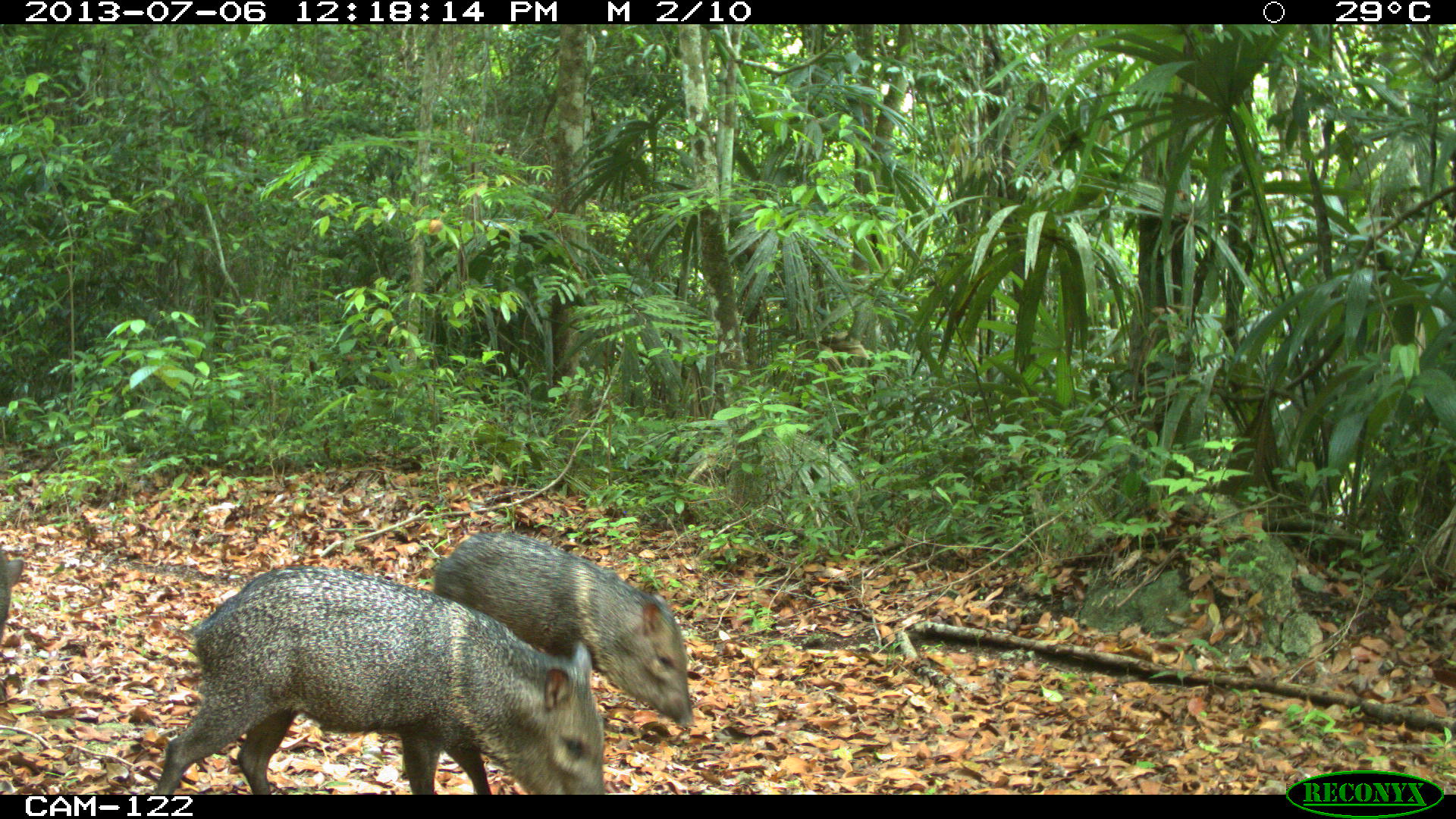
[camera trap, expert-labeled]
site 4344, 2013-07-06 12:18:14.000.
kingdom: Animalia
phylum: Chordata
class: Mammalia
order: Artiodactyla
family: Tayassuidae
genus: Pecari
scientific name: Pecari tajacu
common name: collared peccary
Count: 4.